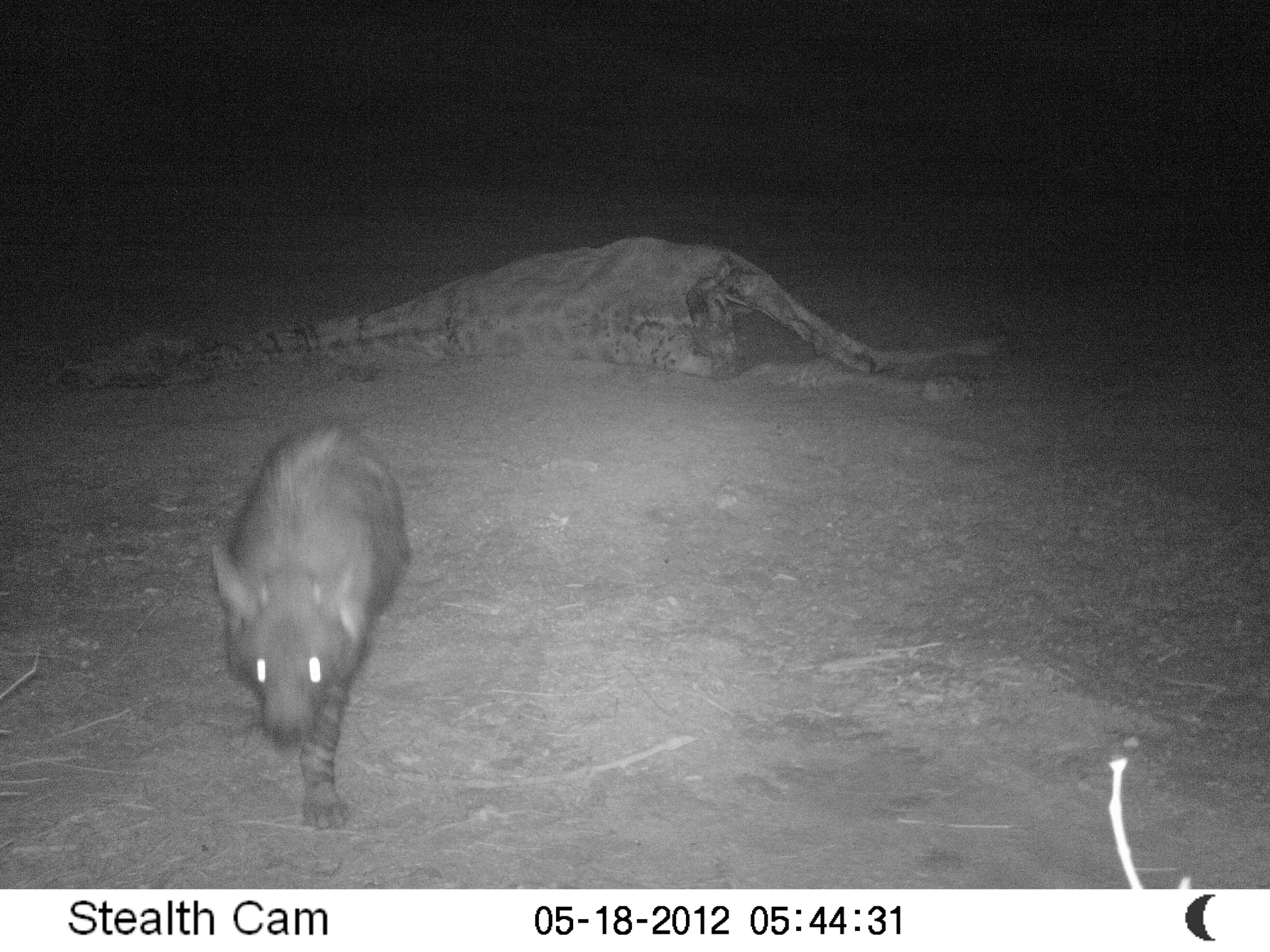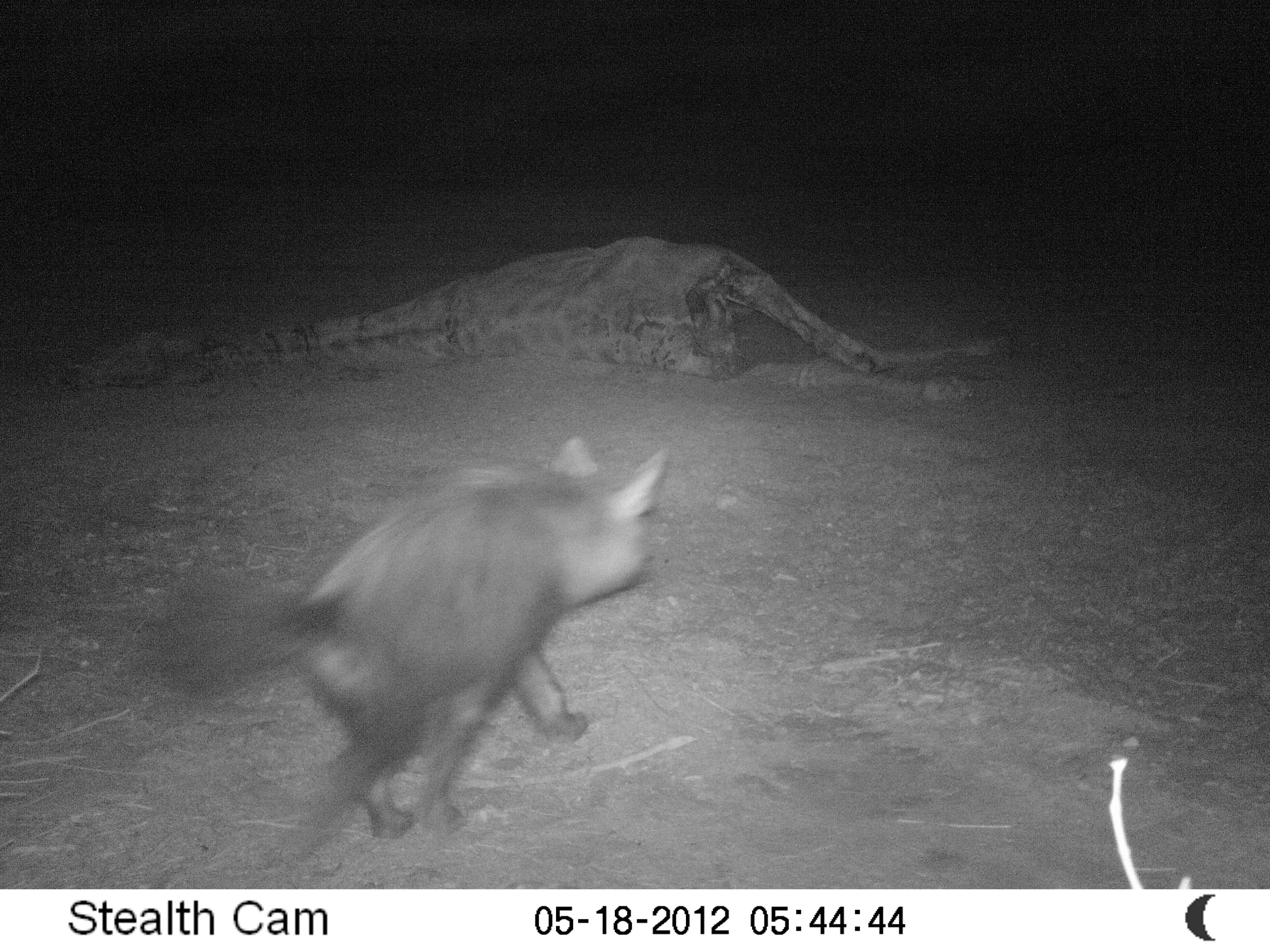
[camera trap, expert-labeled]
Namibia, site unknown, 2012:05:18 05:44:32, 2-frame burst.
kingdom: Animalia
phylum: Chordata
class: Mammalia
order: Carnivora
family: Hyaenidae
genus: Parahyaena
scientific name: Parahyaena brunnea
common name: brown hyena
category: hyaena brunnea